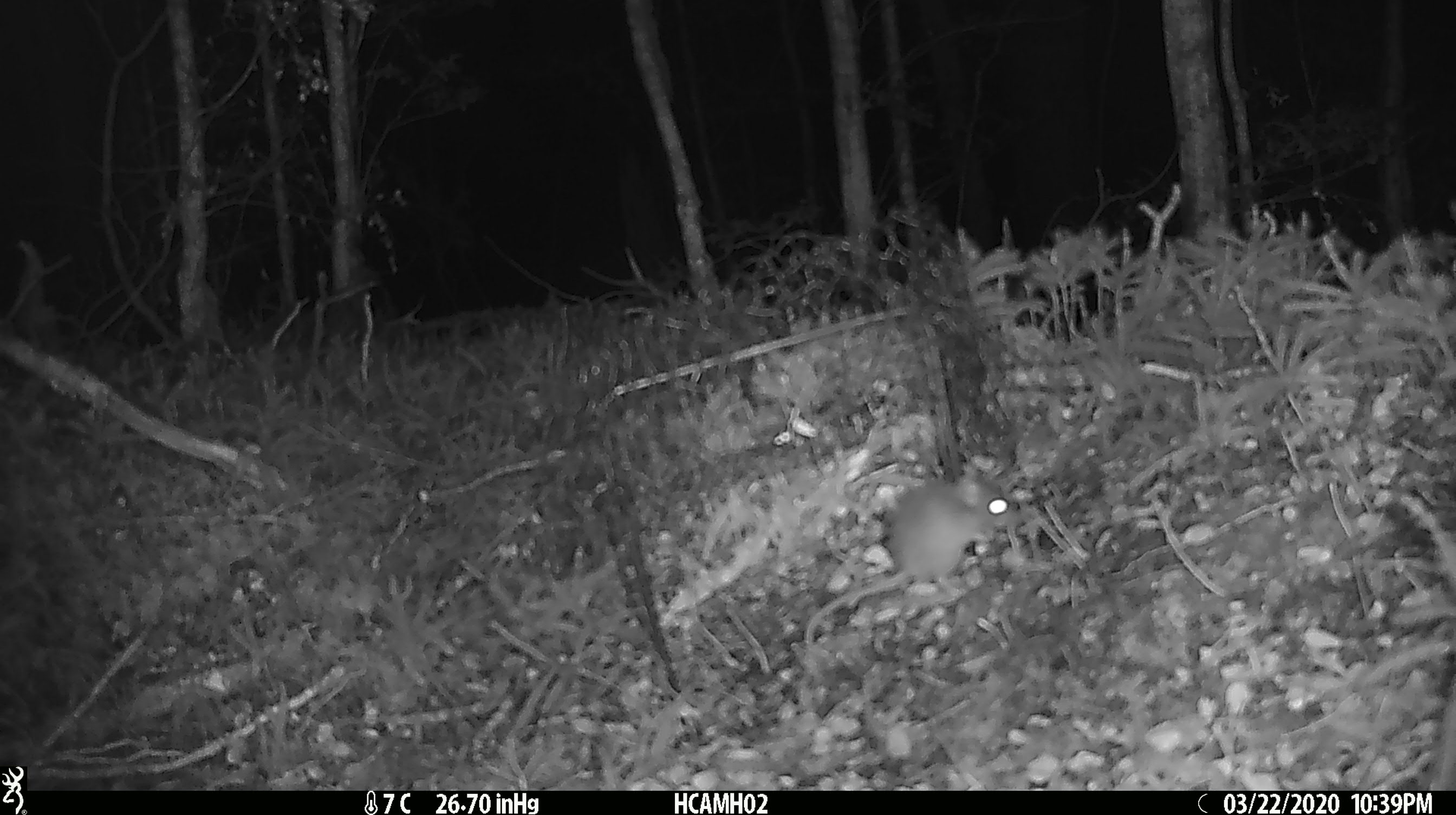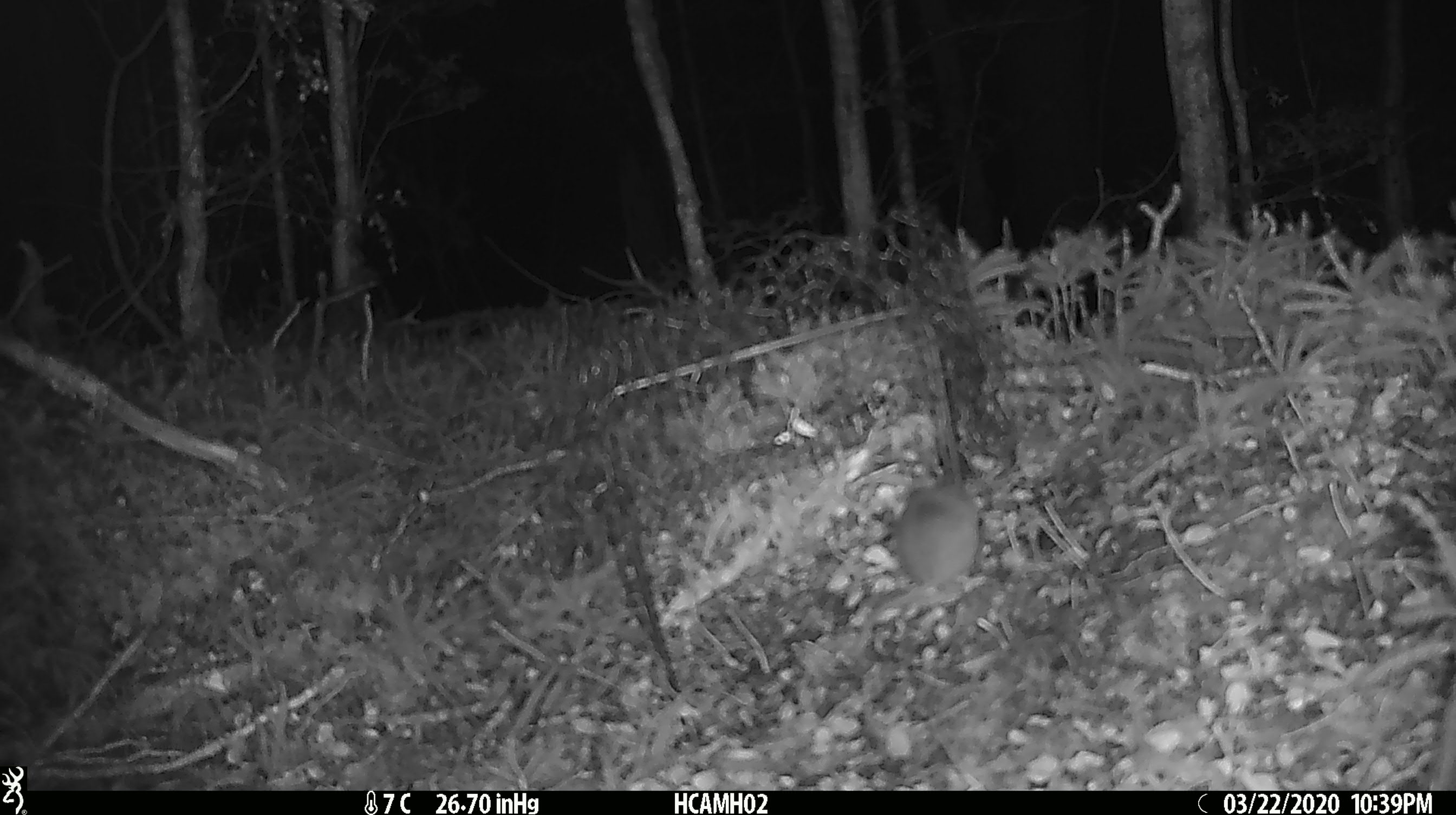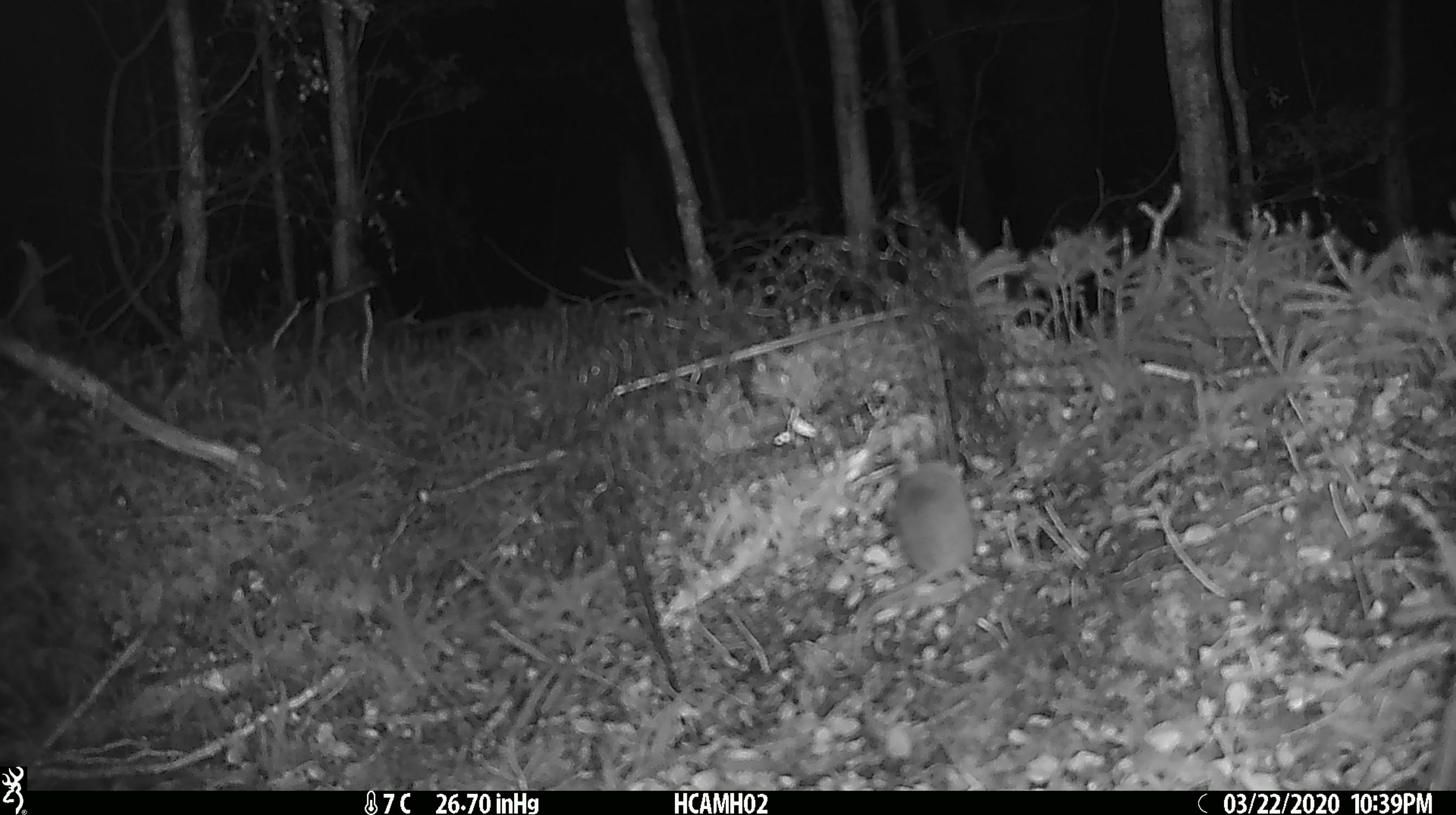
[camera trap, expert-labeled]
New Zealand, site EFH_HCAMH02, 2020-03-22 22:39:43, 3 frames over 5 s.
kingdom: Animalia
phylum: Chordata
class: Mammalia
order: Rodentia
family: Muridae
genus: Mus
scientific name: Mus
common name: mouse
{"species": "mouse (Mus)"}